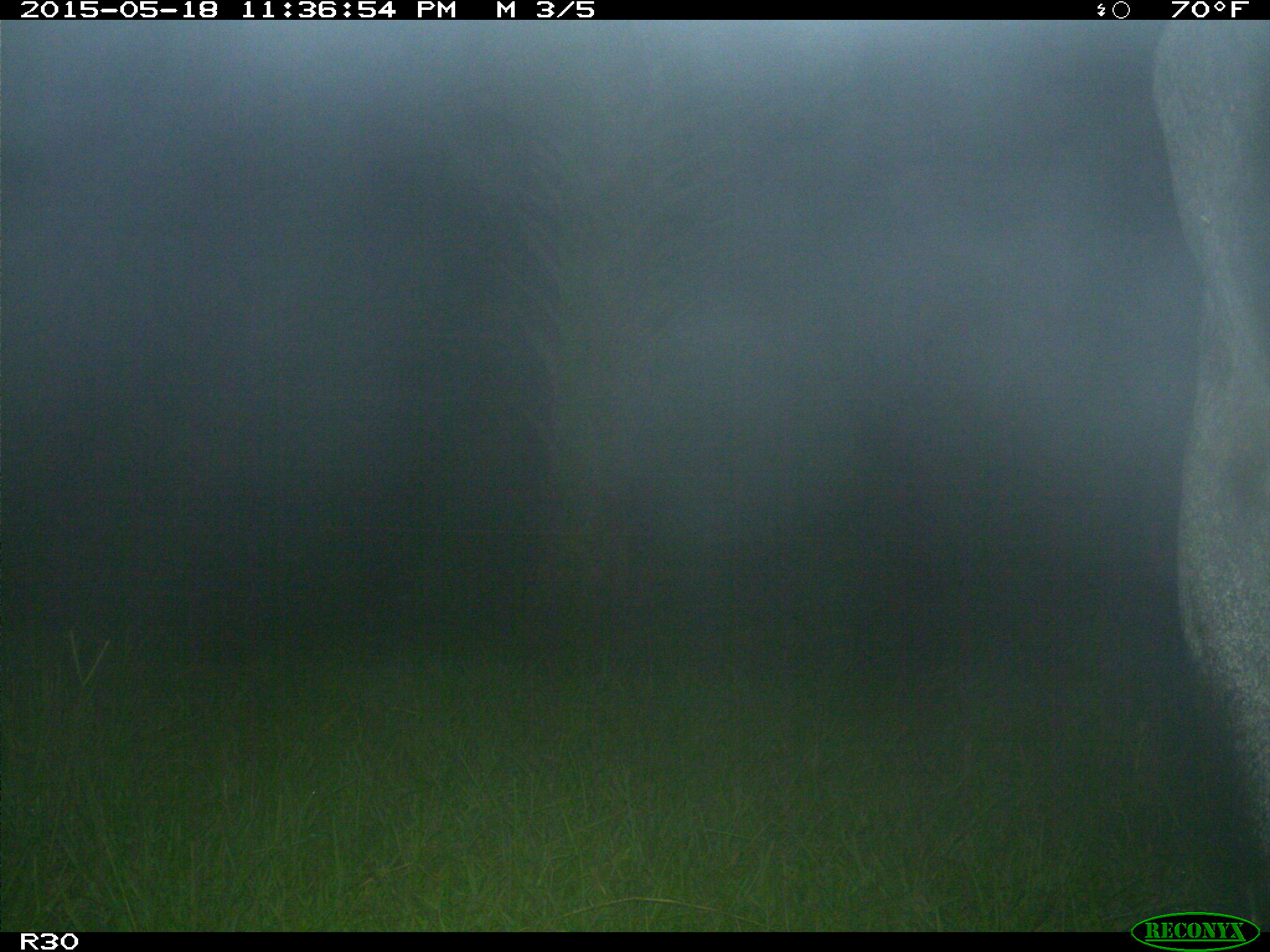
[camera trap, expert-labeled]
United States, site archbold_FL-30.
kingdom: Animalia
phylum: Chordata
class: Mammalia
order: Artiodactyla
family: Bovidae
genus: Bos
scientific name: Bos taurus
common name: domestic cow